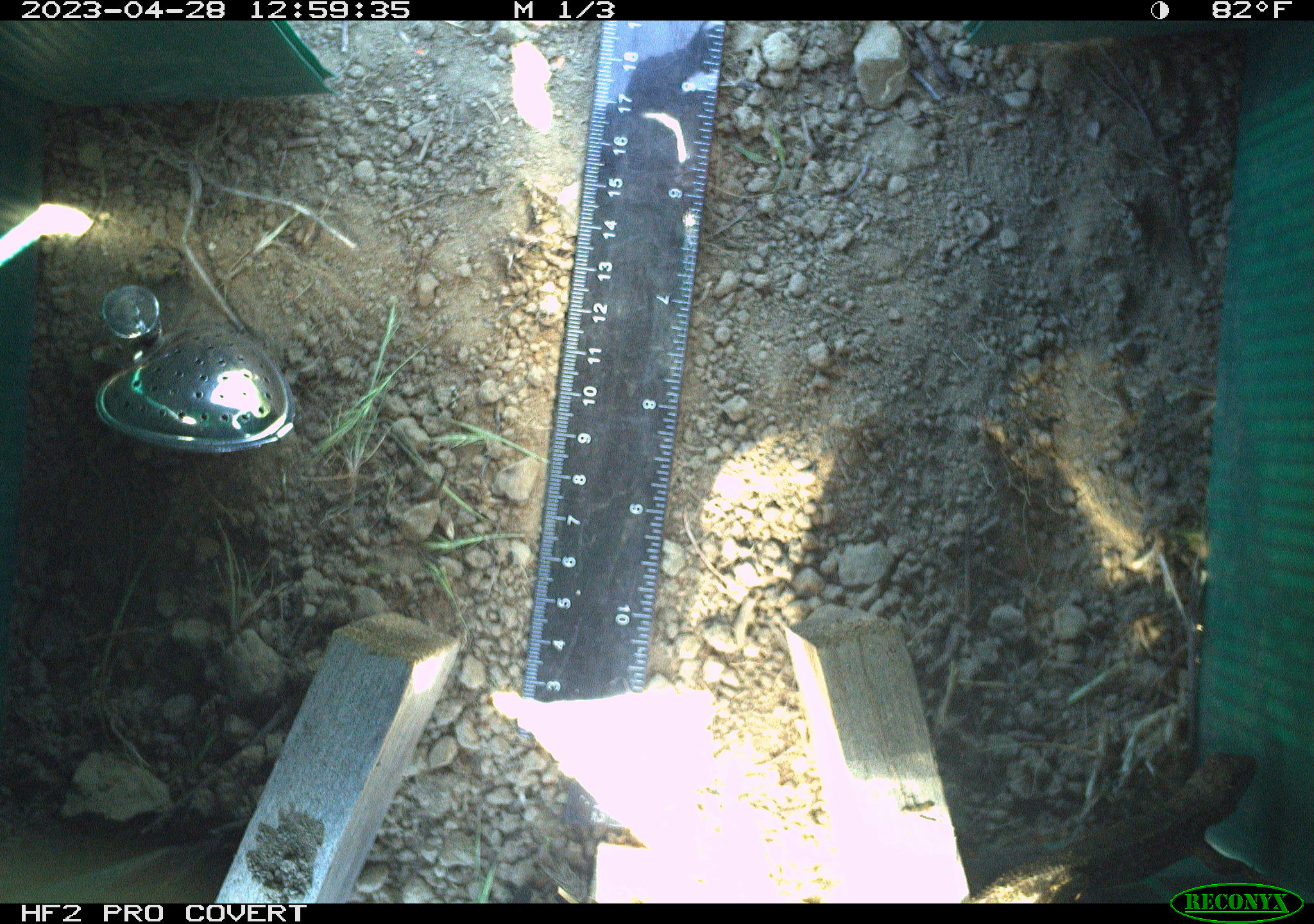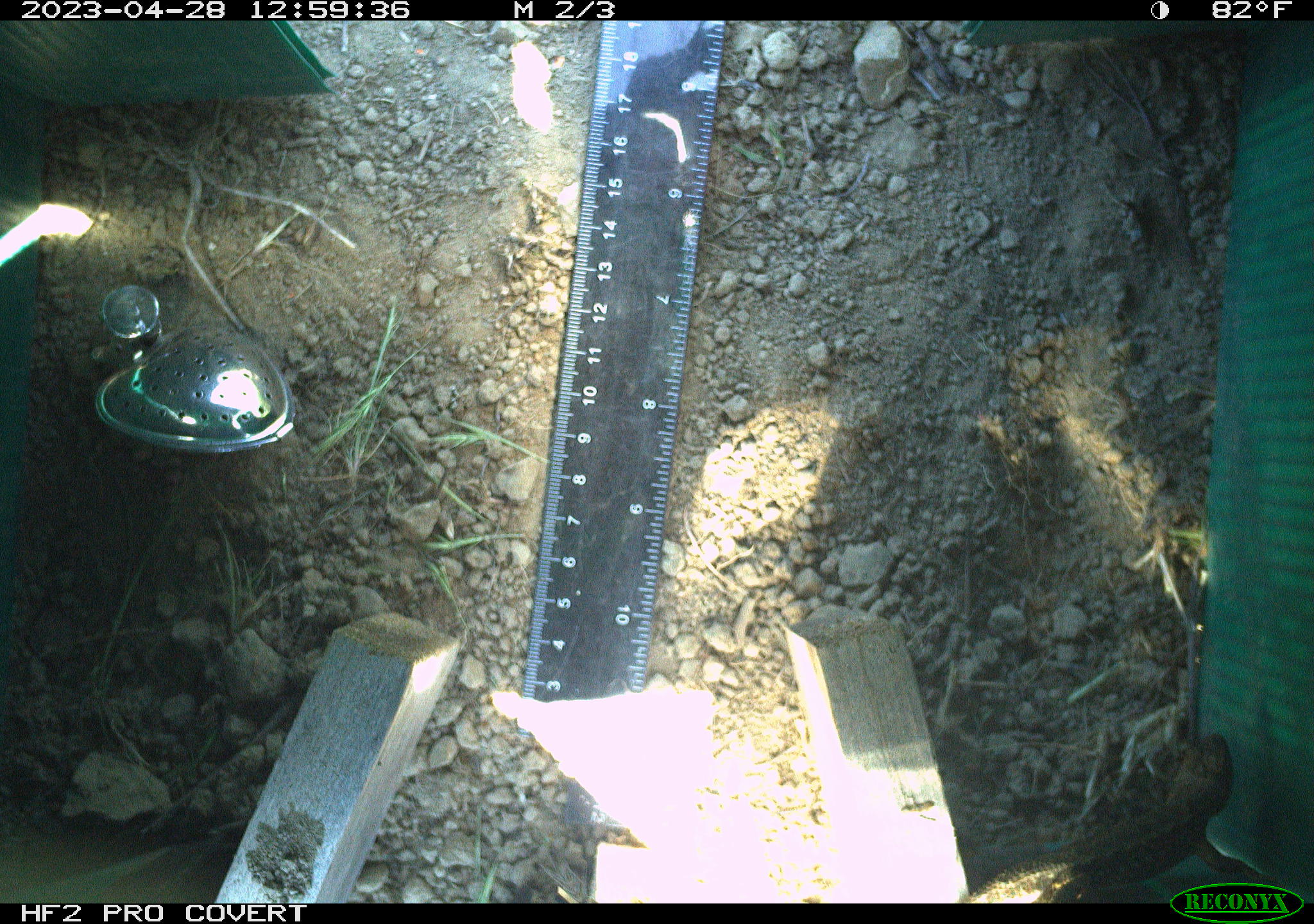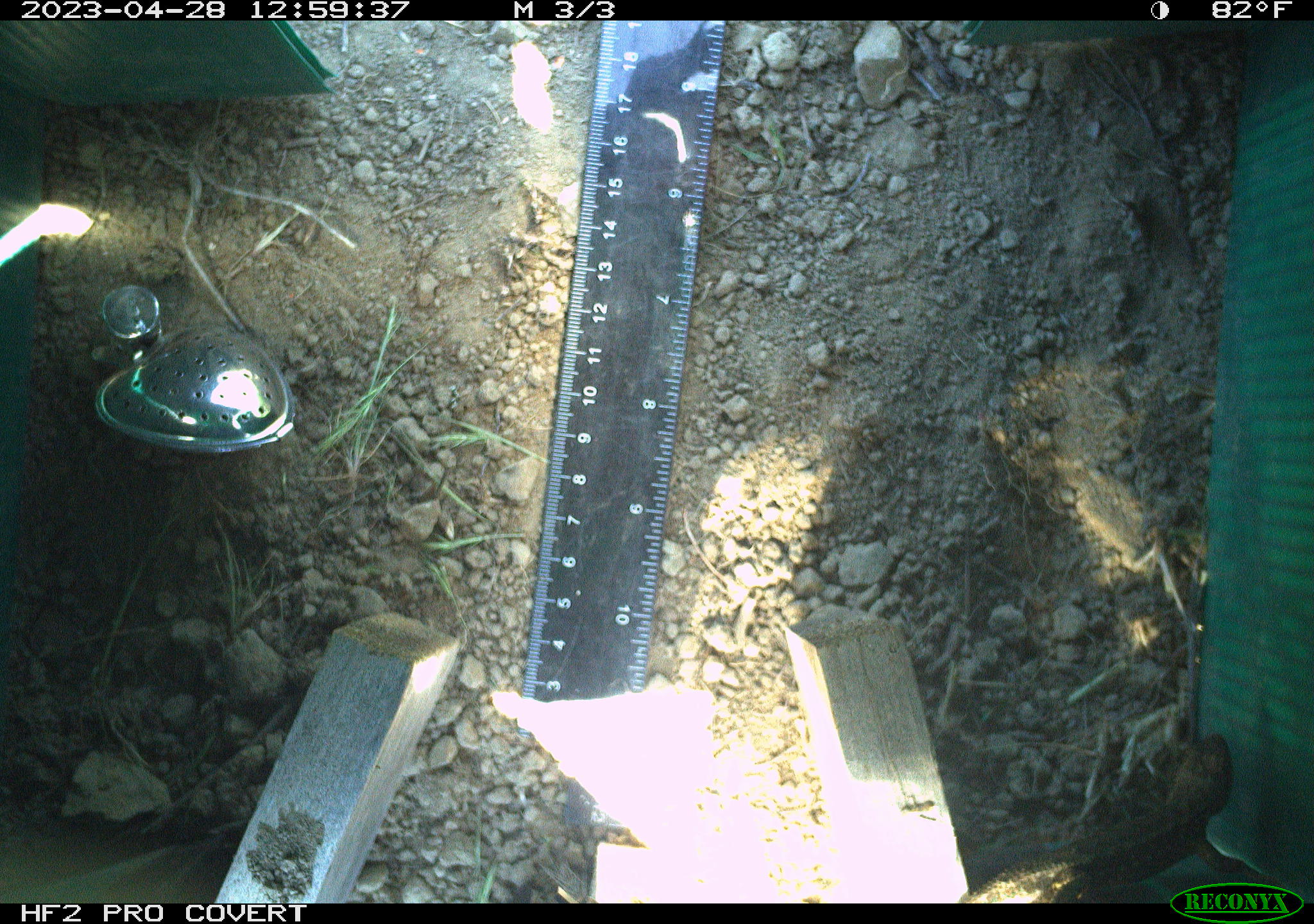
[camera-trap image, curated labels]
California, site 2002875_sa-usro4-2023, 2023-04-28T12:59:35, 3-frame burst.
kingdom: Animalia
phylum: Chordata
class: Reptilia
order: Squamata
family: Phrynosomatidae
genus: Sceloporus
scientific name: Sceloporus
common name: spiny lizards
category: sceloporus species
Sceloporus species (spiny lizards) (Sceloporus).